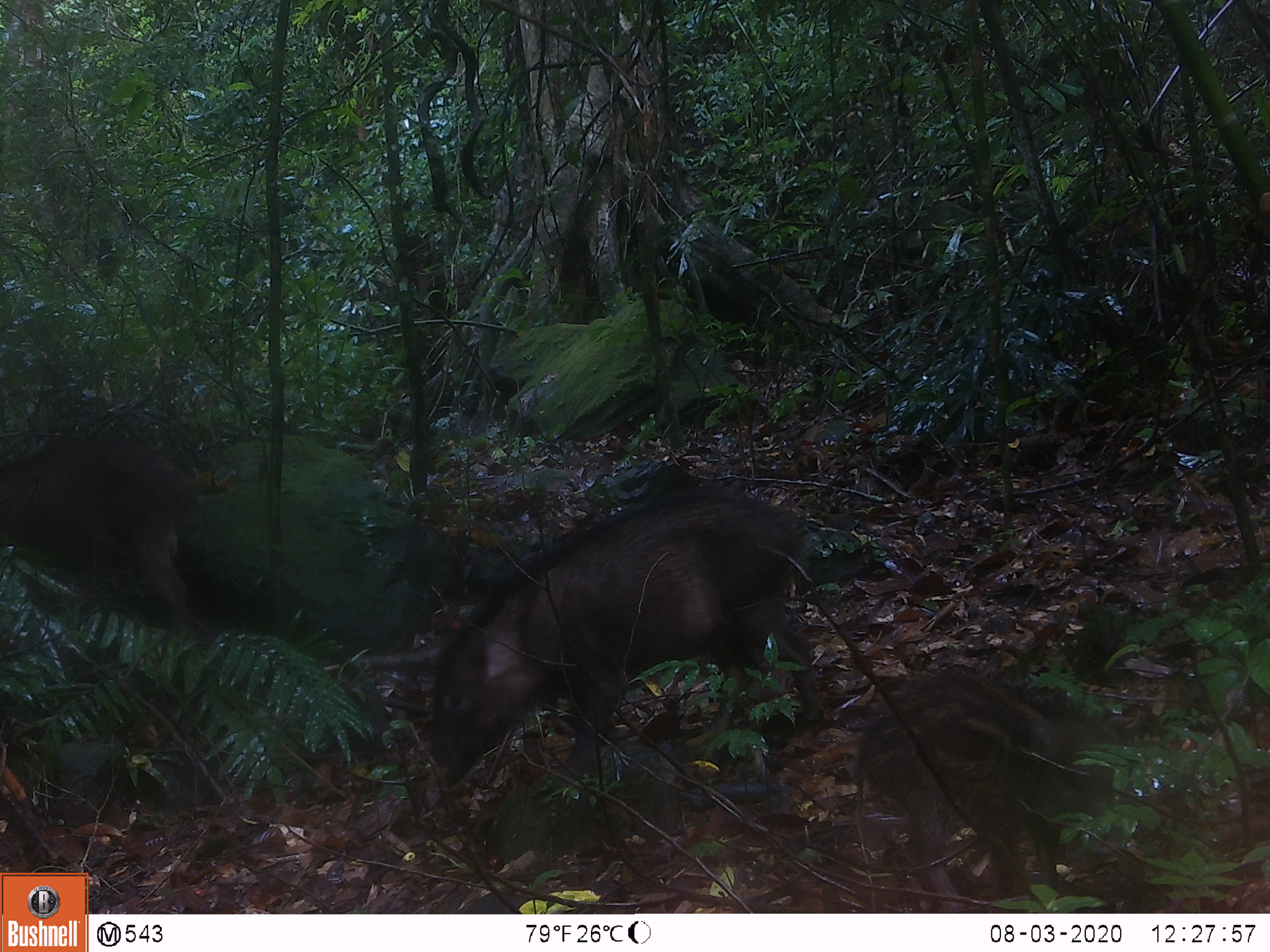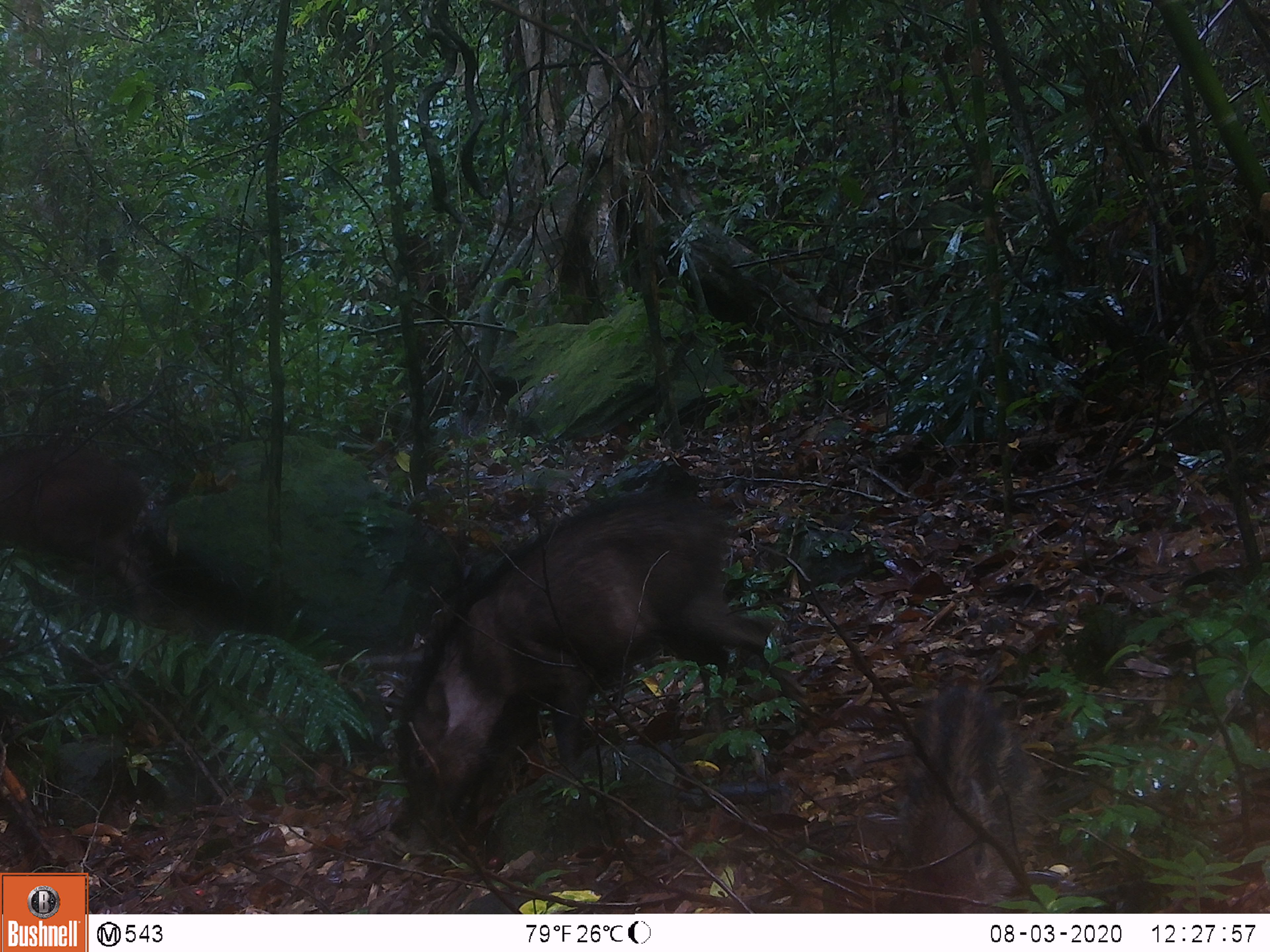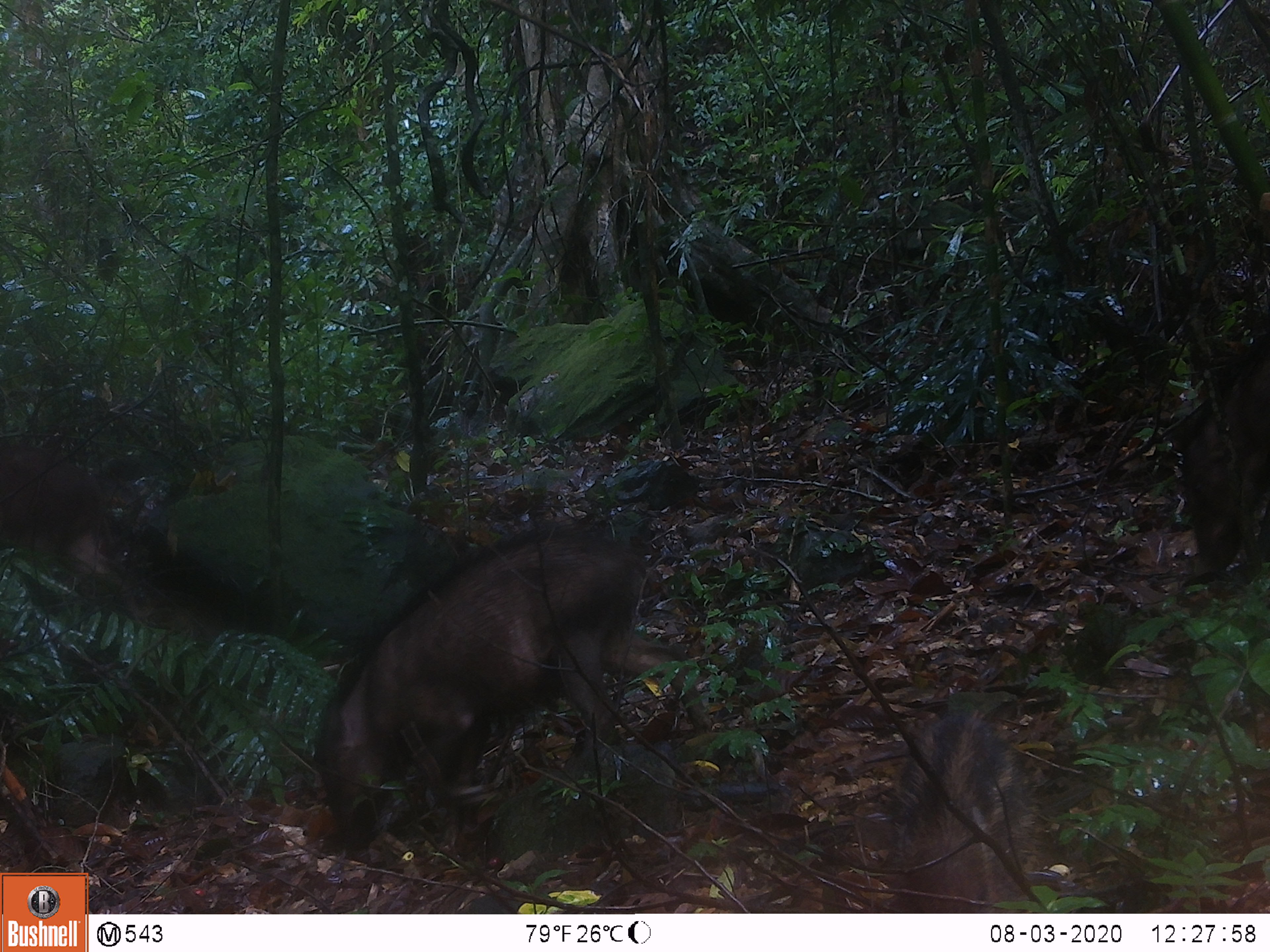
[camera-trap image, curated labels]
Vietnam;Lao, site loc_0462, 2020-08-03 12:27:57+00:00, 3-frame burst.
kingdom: Animalia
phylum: Chordata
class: Mammalia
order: Artiodactyla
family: Suidae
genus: Sus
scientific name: Sus scrofa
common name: eurasian wild pig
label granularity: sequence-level